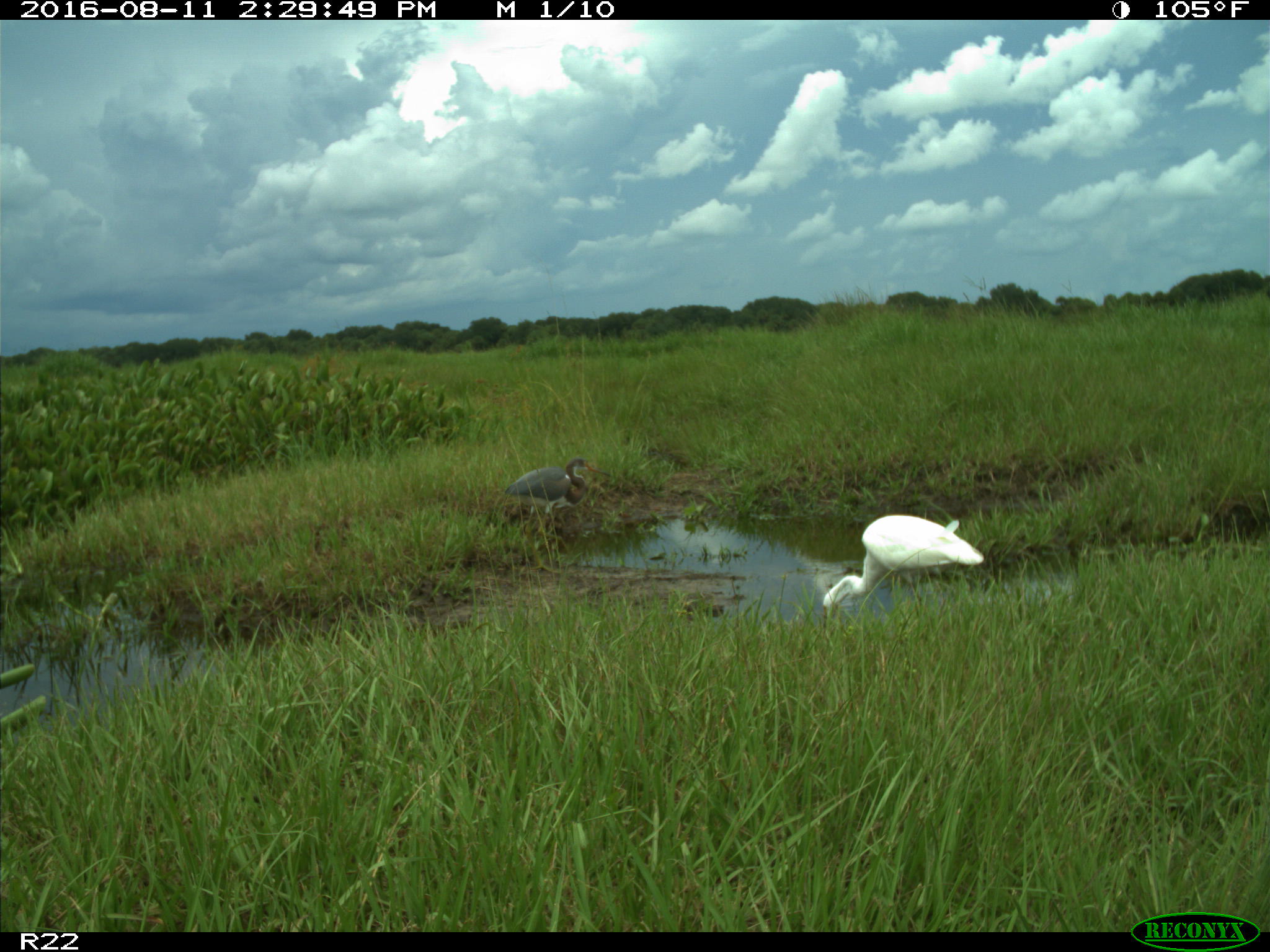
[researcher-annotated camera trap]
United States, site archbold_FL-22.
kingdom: Animalia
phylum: Chordata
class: Aves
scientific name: Aves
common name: birds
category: unidentified bird